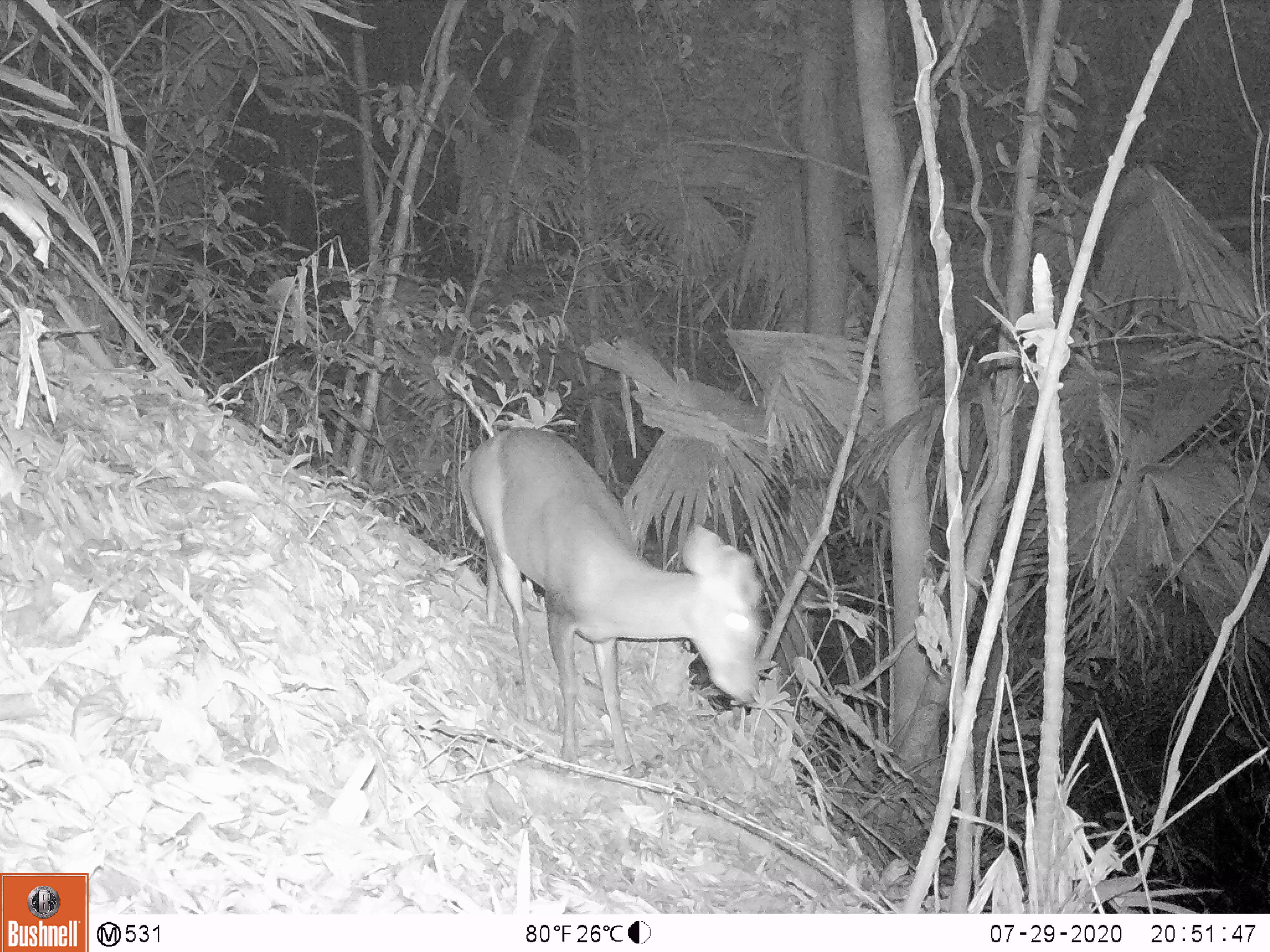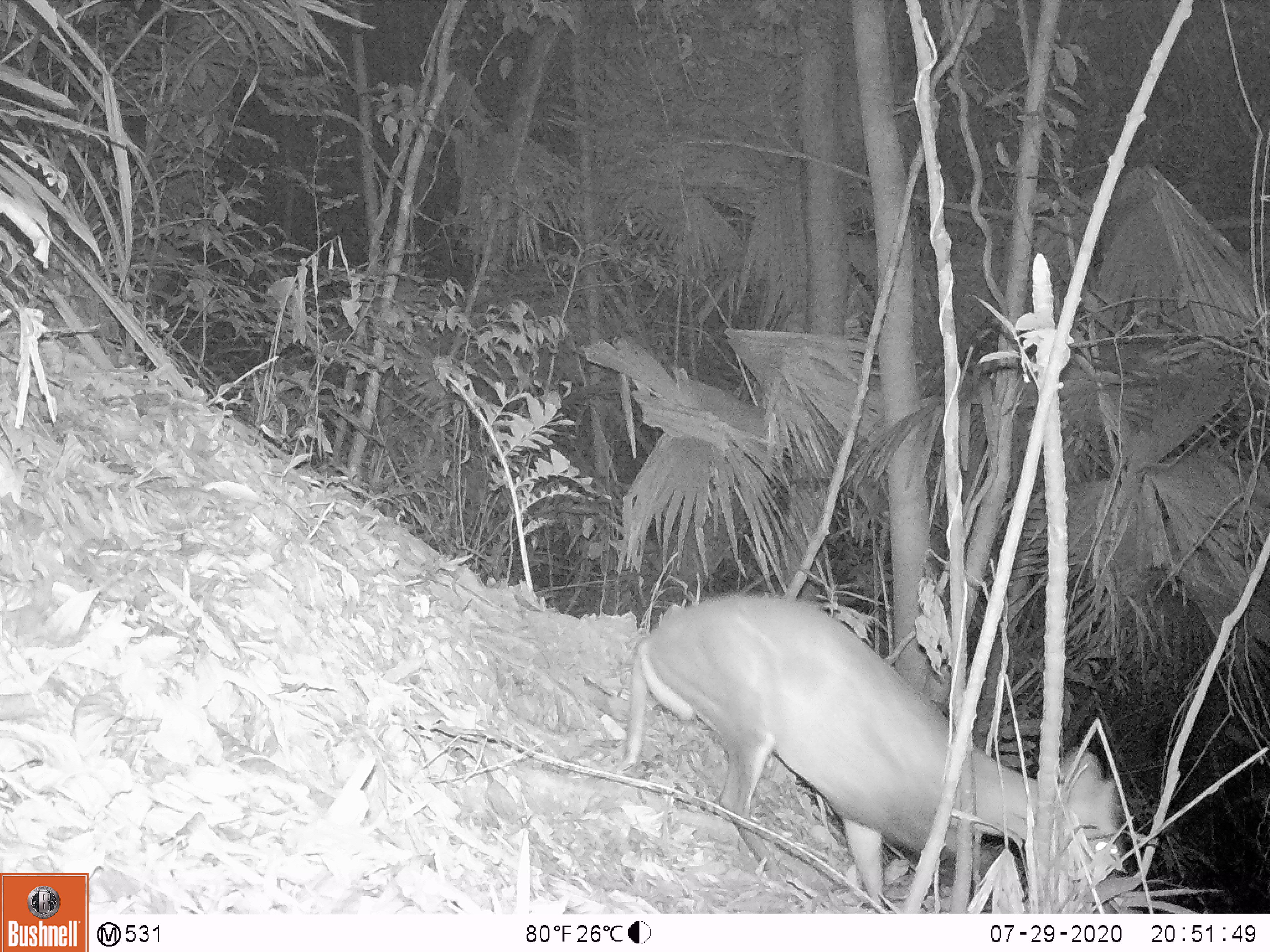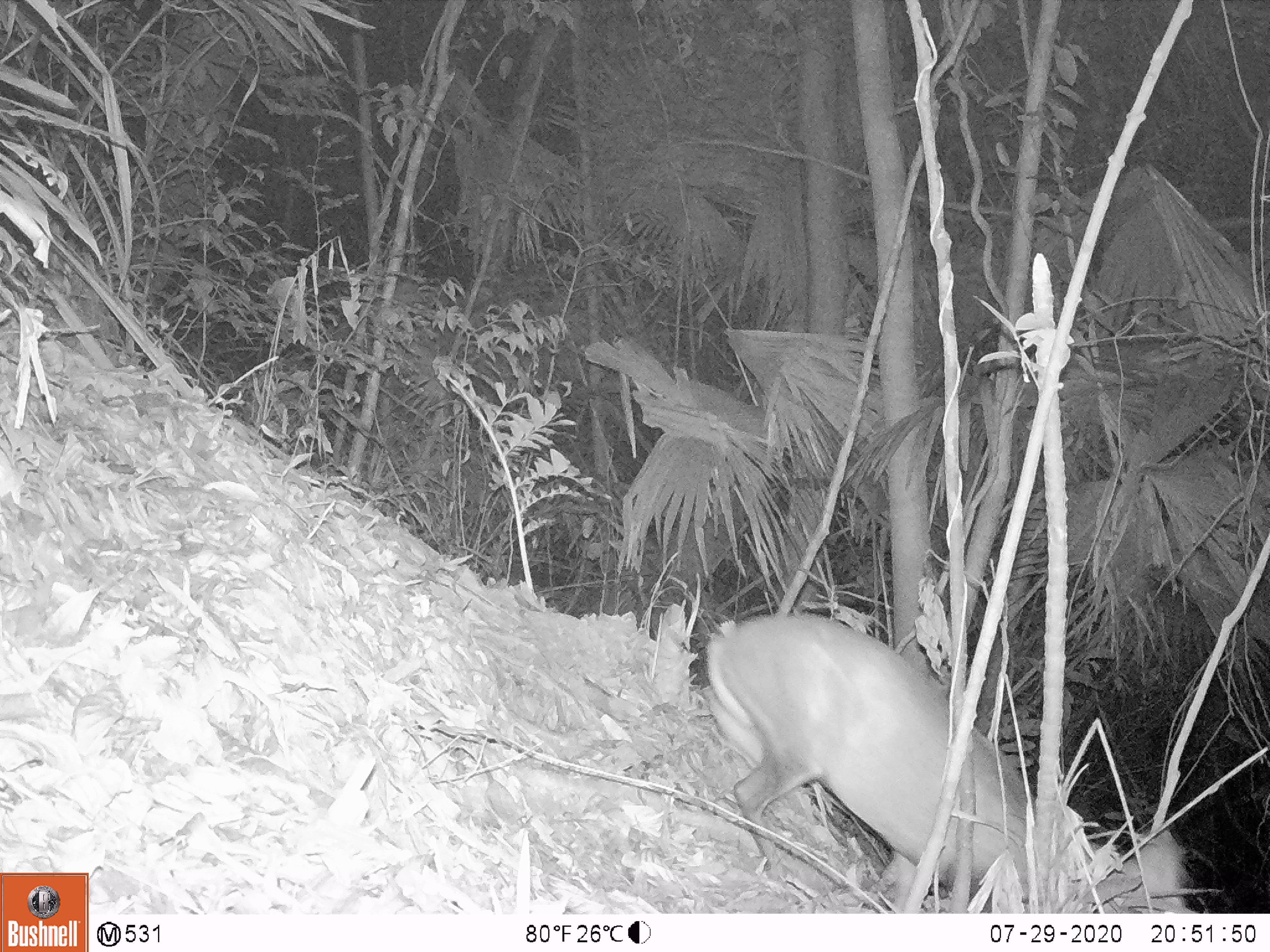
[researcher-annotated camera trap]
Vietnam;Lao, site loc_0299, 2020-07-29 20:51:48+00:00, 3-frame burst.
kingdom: Animalia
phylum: Chordata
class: Mammalia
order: Artiodactyla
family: Cervidae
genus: Muntiacus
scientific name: Muntiacus rooseveltorum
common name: roosevelt's muntjac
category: roosevelts muntjac group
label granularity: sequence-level